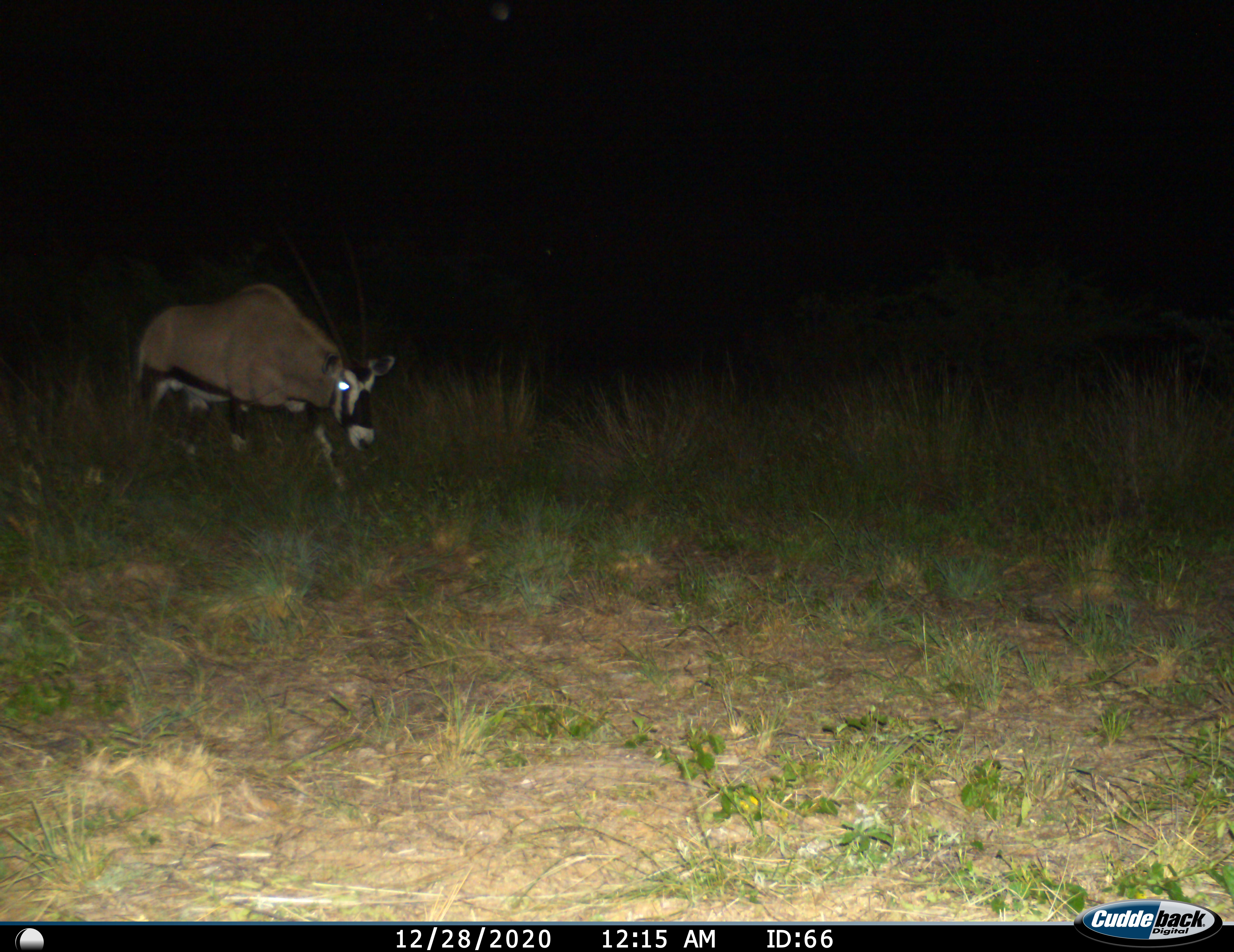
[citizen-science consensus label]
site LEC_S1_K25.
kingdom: Animalia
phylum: Chordata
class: Mammalia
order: Artiodactyla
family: Bovidae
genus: Oryx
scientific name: Oryx gazella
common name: gemsbok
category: oryx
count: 1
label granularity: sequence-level